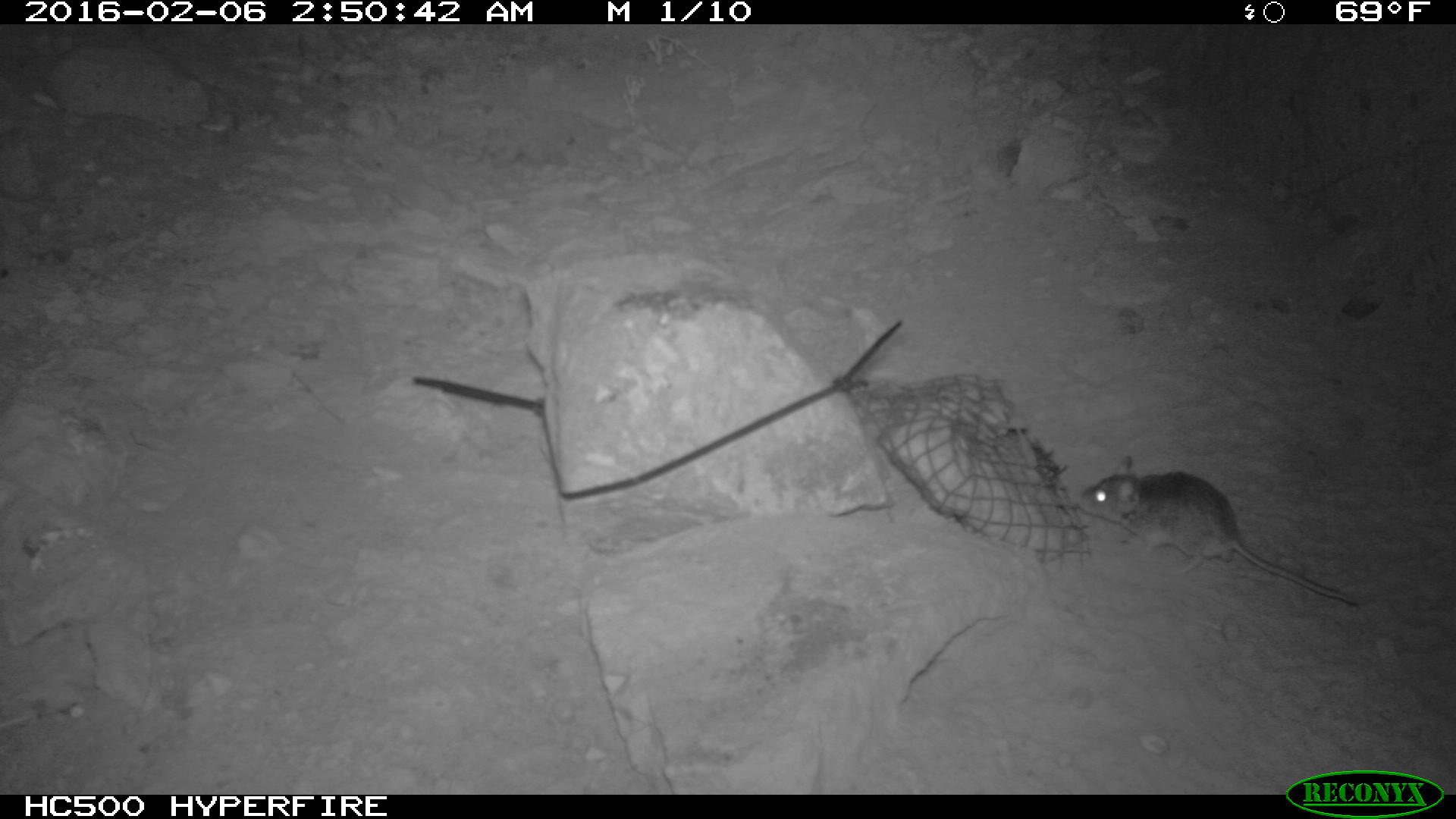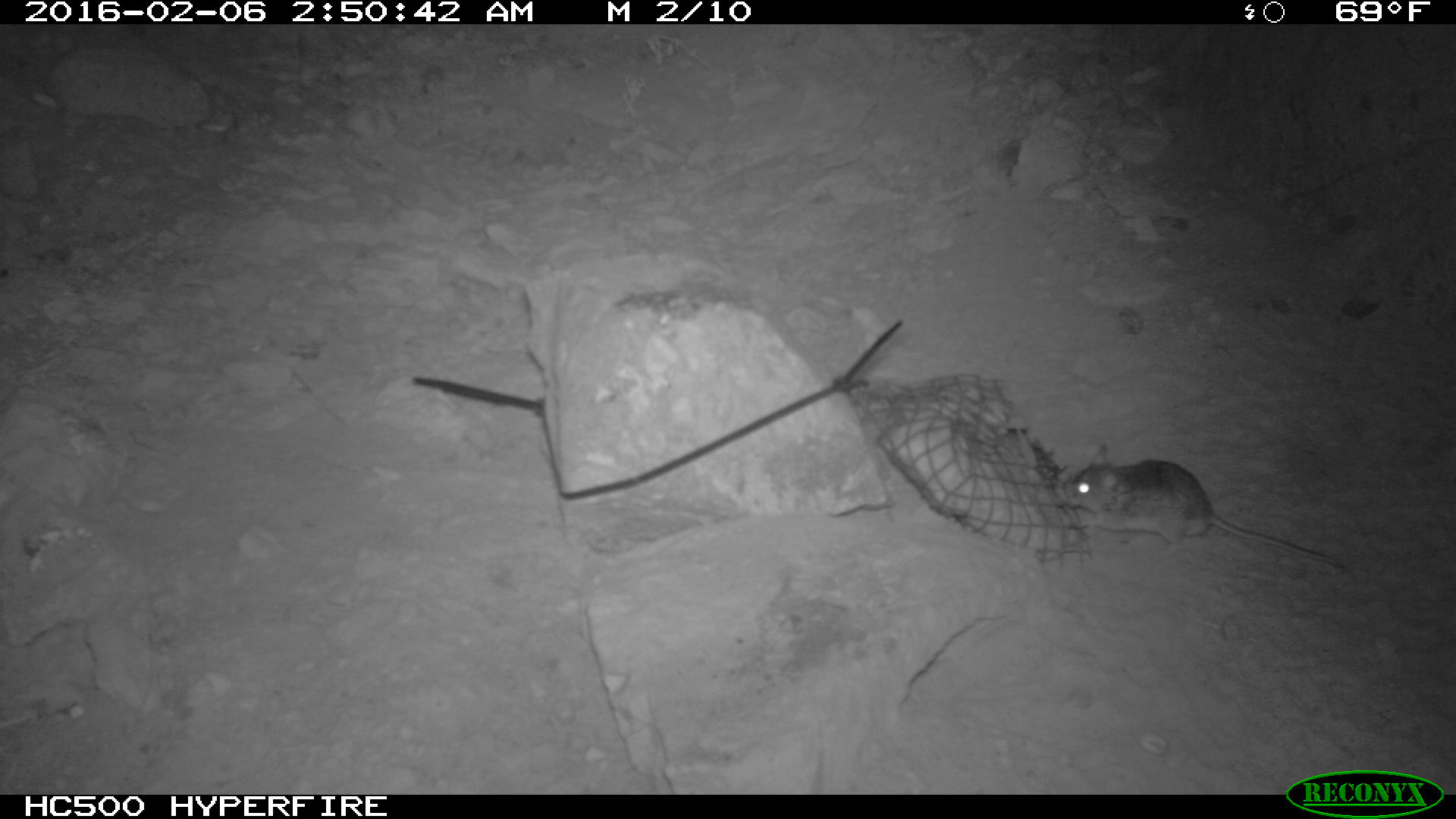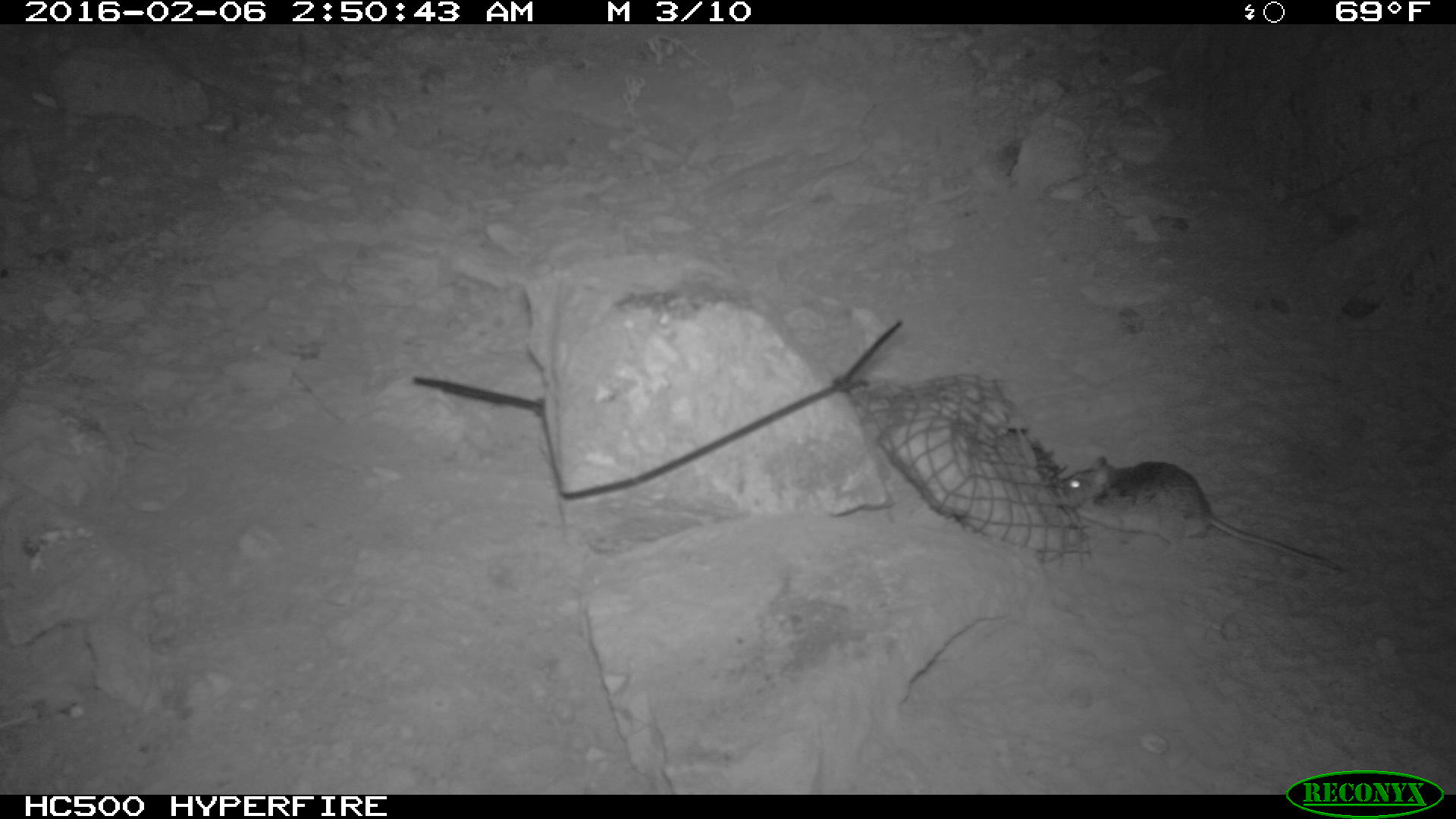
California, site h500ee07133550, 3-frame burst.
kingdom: Animalia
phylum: Chordata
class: Mammalia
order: Rodentia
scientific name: Rodentia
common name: rodent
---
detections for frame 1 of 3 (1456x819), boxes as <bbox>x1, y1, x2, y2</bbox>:
rodent: <bbox>1081, 454, 1360, 607</bbox>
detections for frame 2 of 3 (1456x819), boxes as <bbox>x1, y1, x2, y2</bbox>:
rodent: <bbox>1058, 441, 1337, 566</bbox>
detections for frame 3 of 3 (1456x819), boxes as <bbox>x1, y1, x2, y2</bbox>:
rodent: <bbox>1056, 457, 1341, 569</bbox>